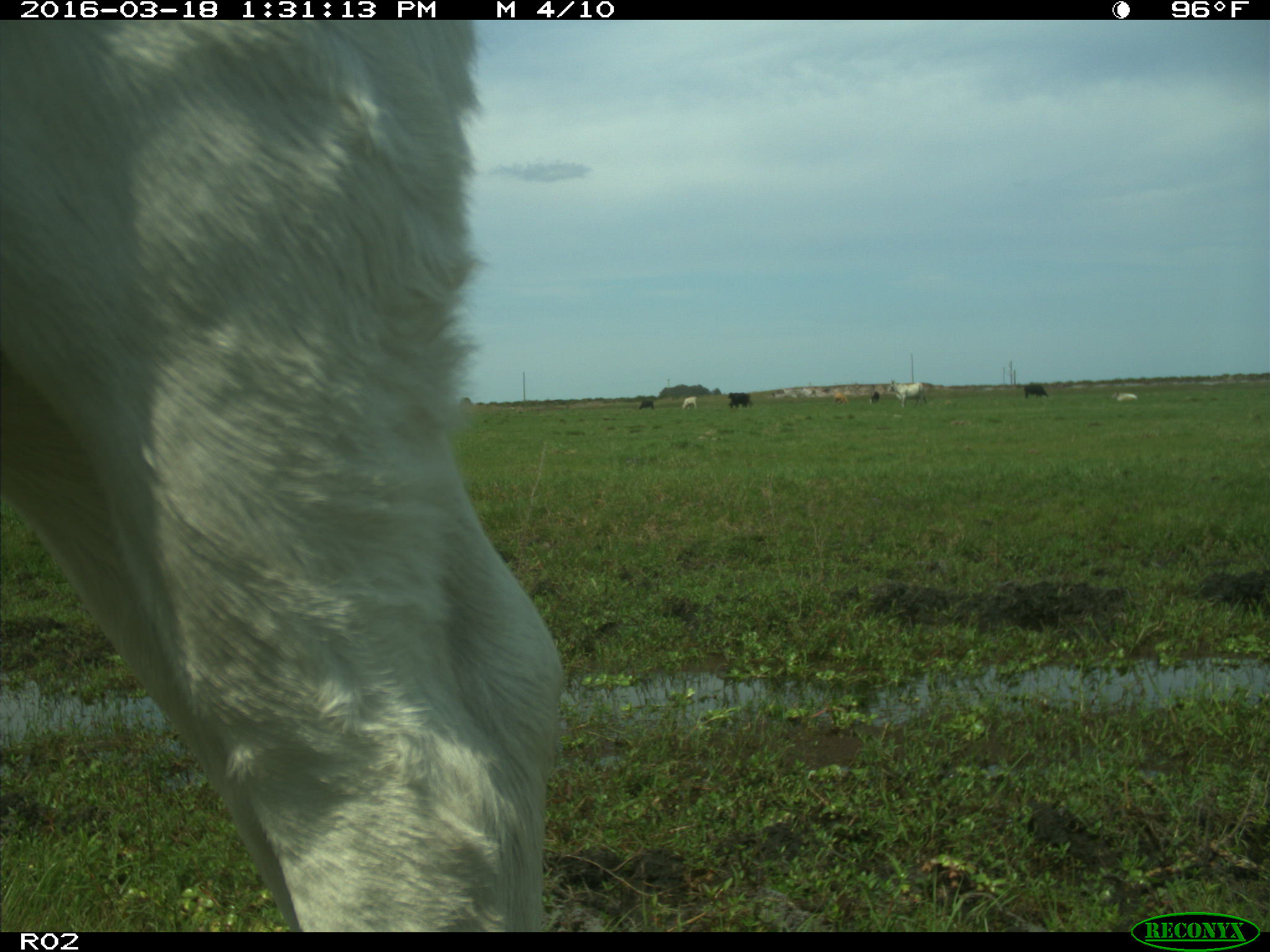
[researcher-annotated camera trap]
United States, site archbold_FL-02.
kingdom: Animalia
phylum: Chordata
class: Mammalia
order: Artiodactyla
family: Bovidae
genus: Bos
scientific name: Bos taurus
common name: domestic cow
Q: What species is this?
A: Bos taurus (domestic cow).